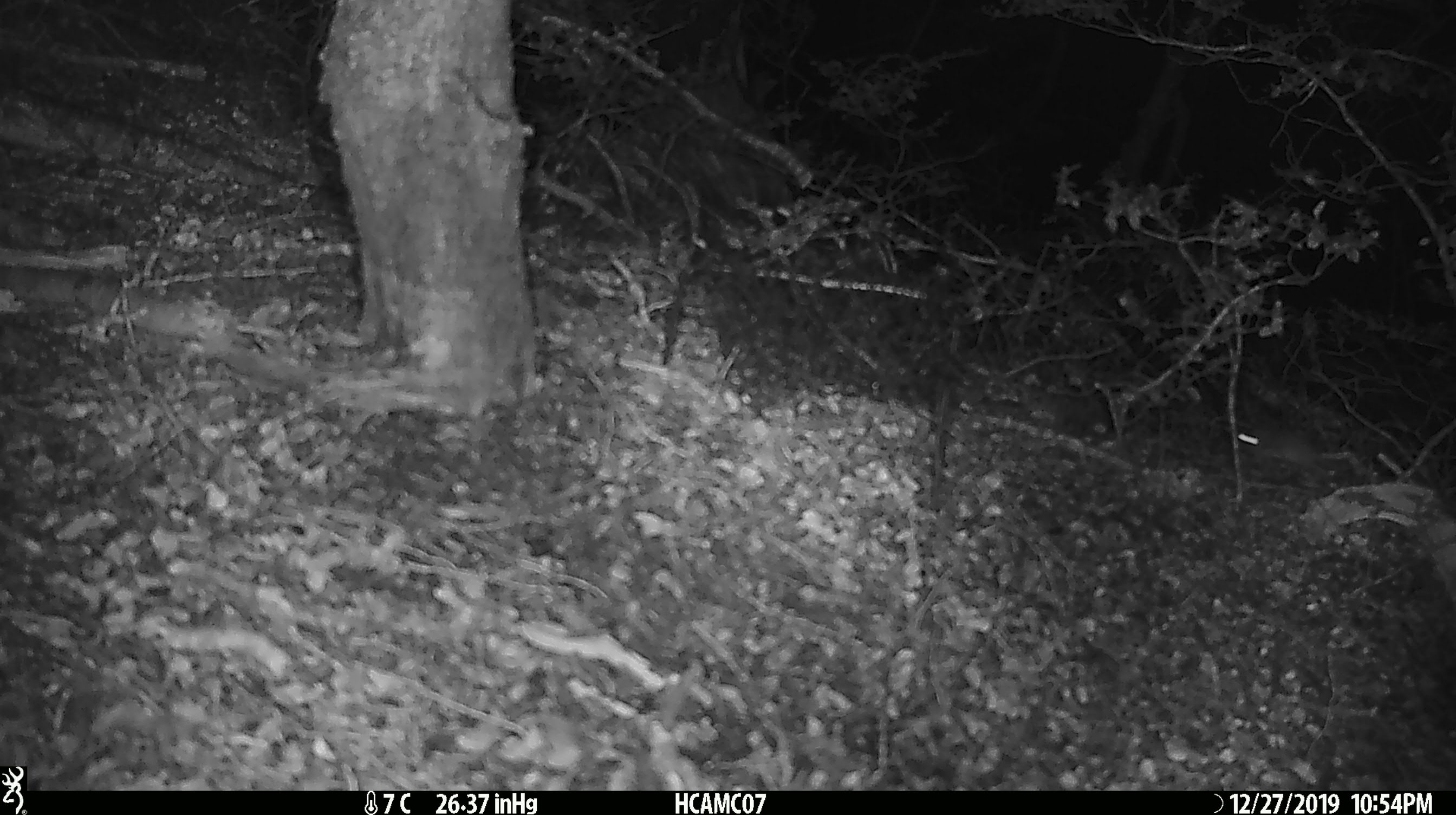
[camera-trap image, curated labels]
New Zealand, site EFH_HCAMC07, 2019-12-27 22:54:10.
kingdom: Animalia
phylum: Chordata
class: Mammalia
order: Rodentia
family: Muridae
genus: Mus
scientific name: Mus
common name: mouse